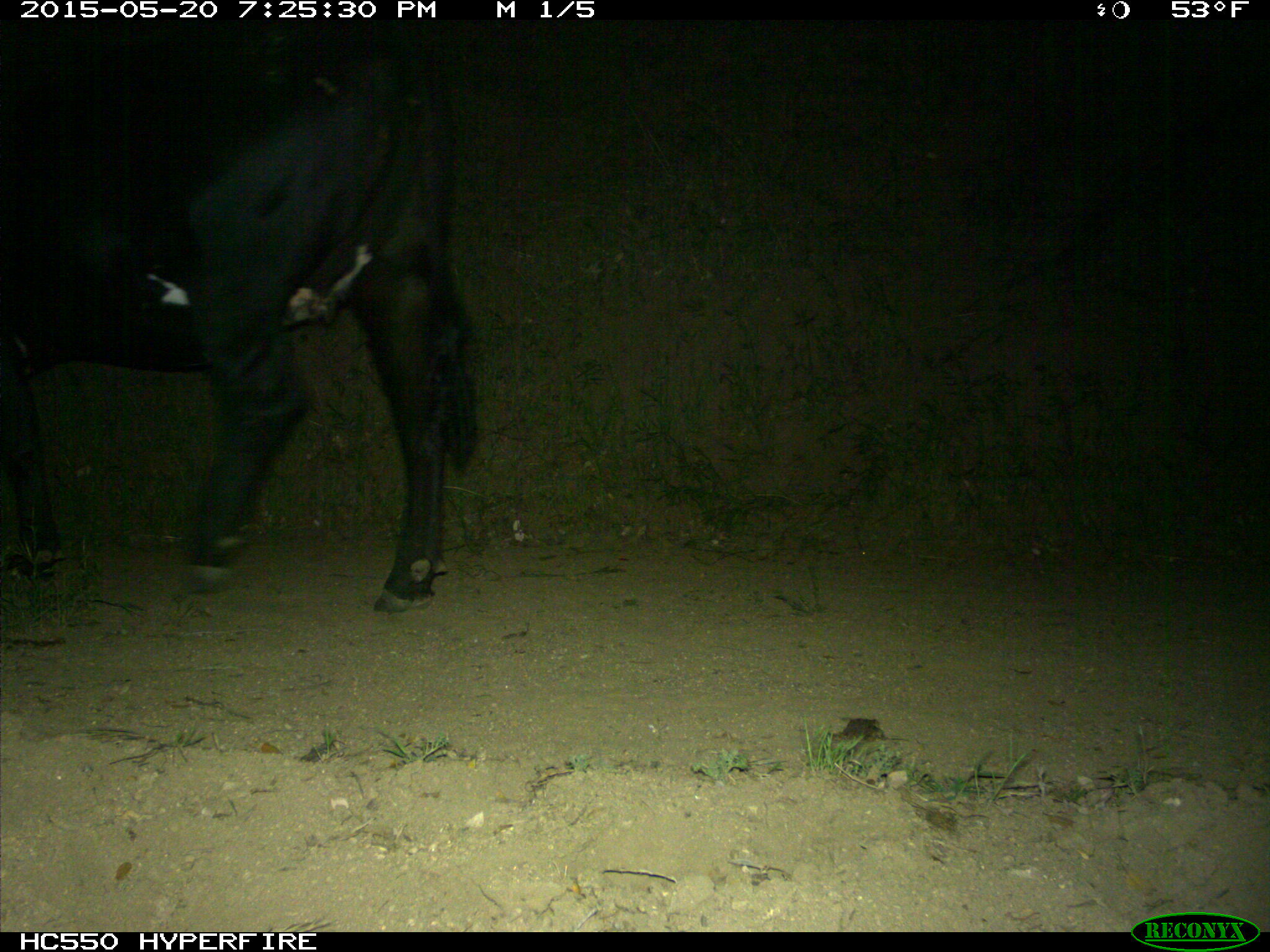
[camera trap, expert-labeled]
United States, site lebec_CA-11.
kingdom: Animalia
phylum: Chordata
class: Mammalia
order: Artiodactyla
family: Bovidae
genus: Bos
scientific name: Bos taurus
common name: domestic cow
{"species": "Bos taurus (domestic cow)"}